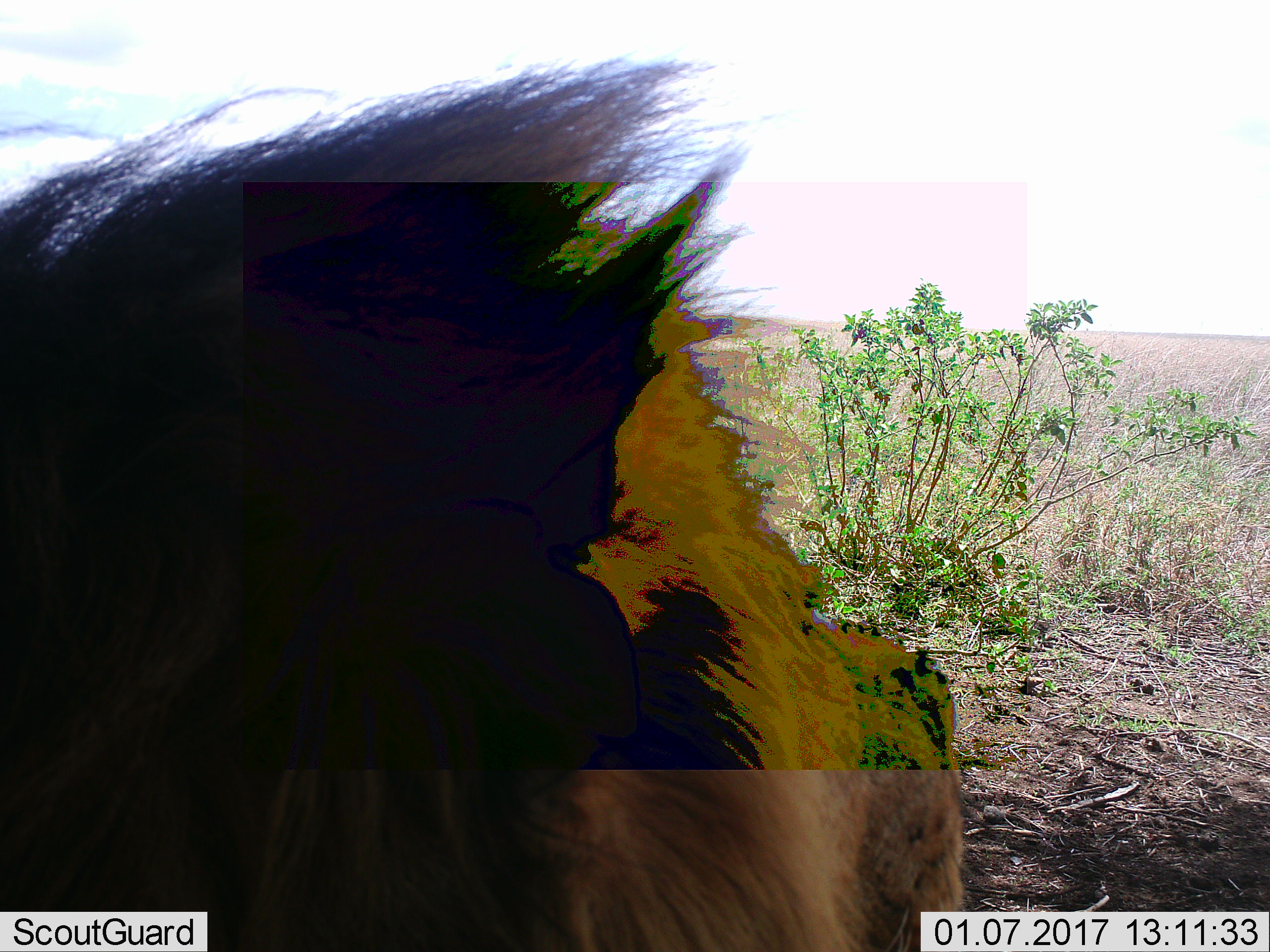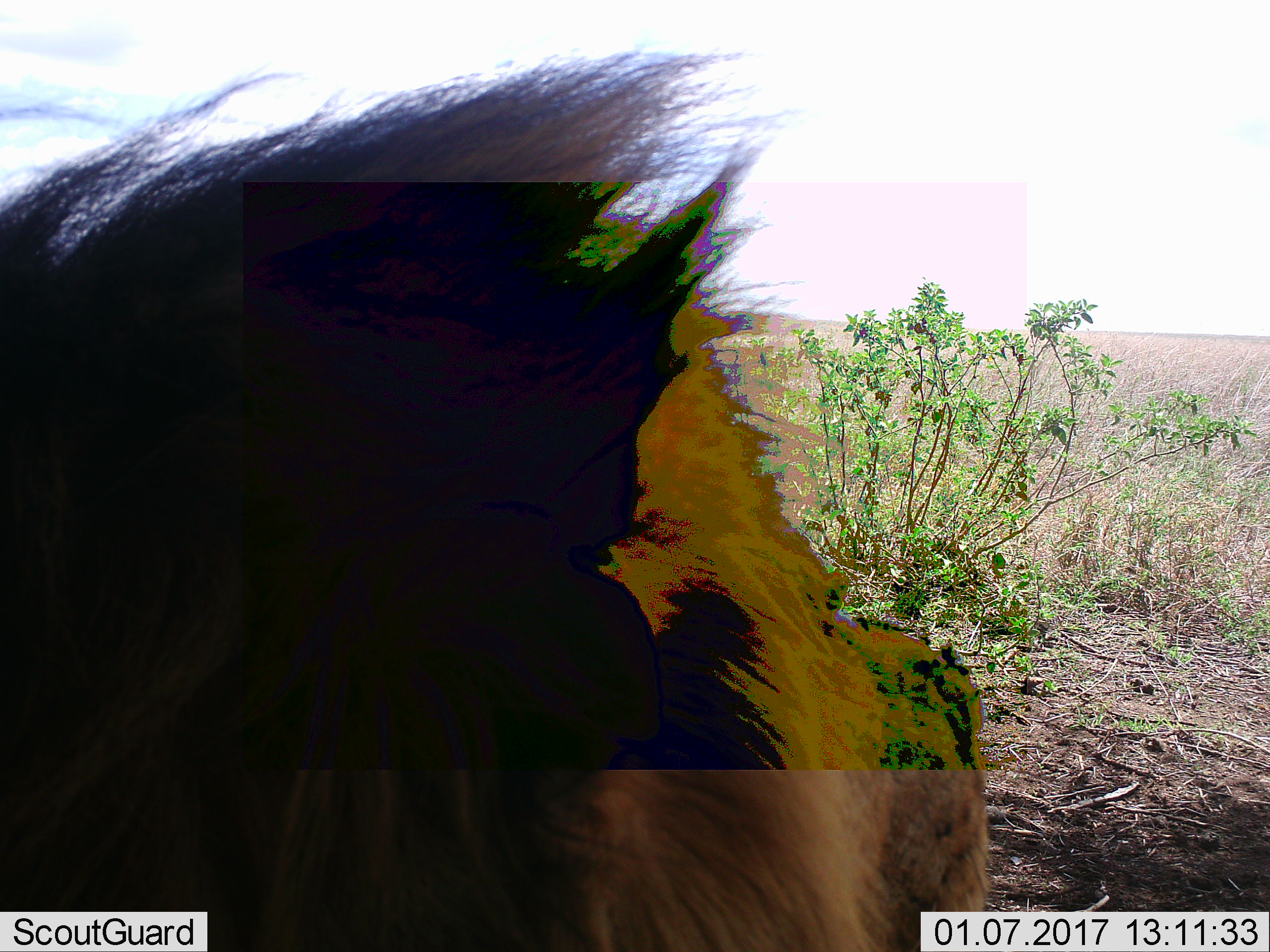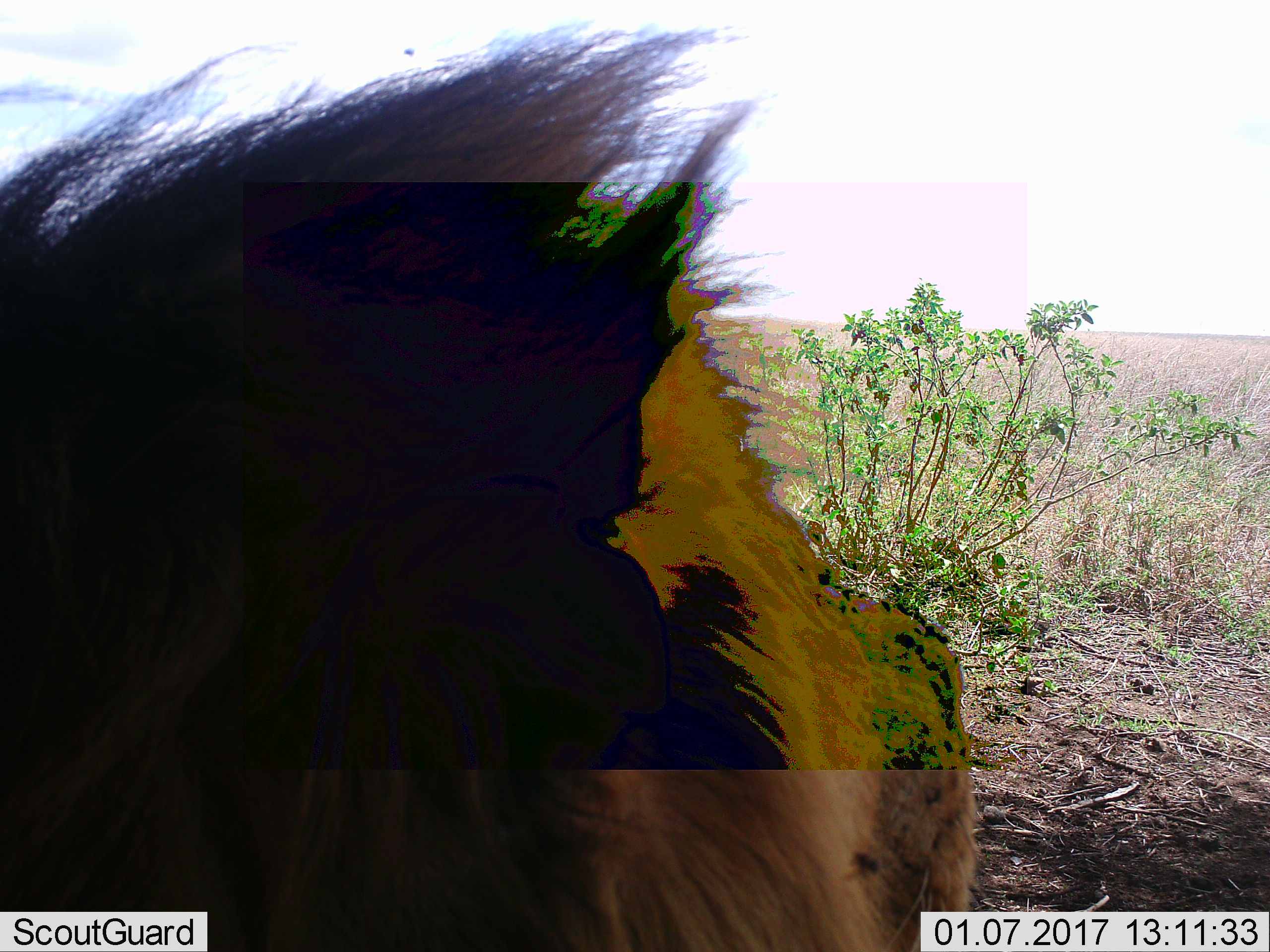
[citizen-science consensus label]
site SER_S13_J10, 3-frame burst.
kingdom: Animalia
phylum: Chordata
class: Mammalia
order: Carnivora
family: Felidae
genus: Panthera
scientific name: Panthera leo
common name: lion male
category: lionmale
Lionmale (lion male) (Panthera leo), count 1. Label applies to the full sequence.